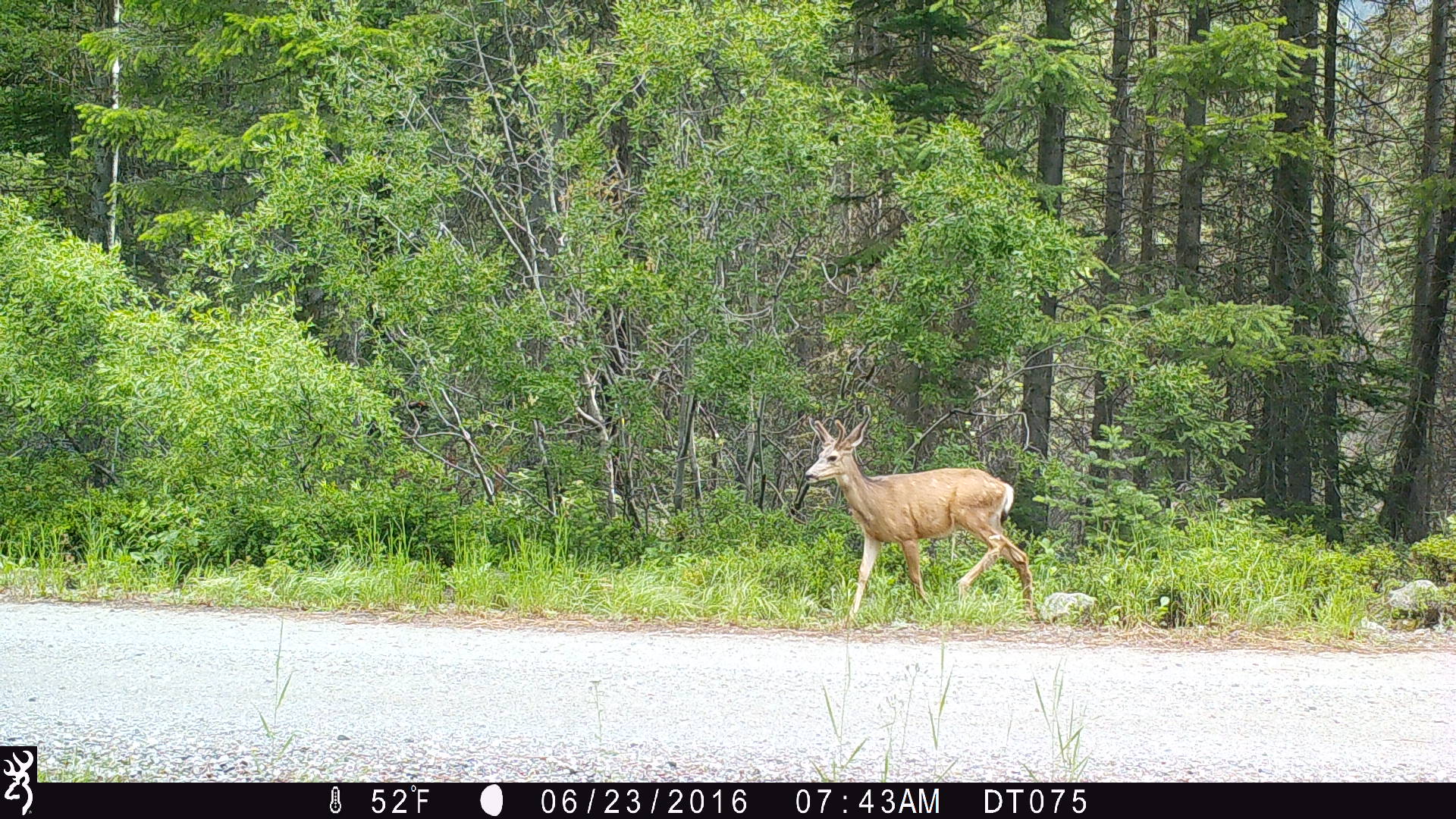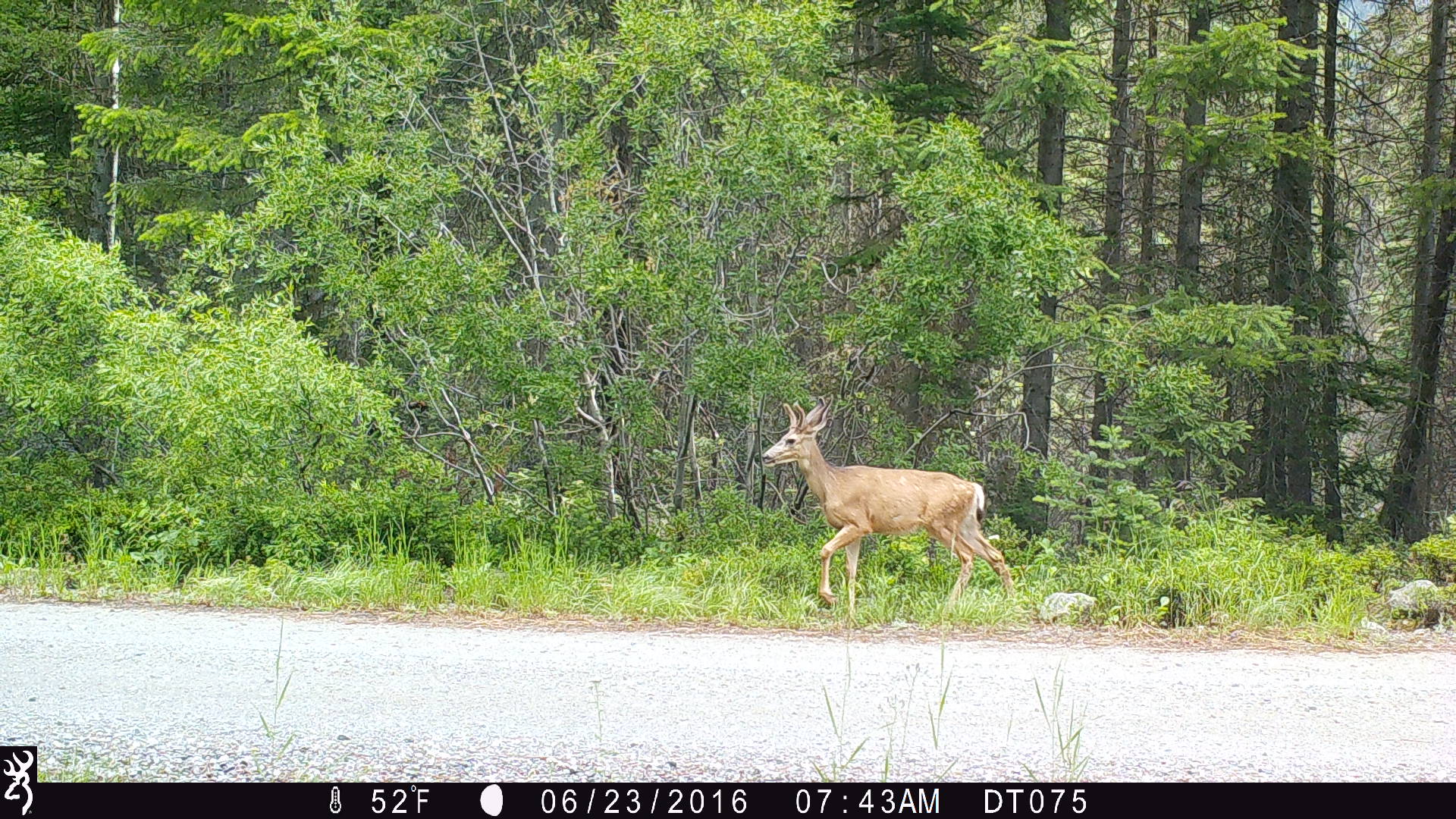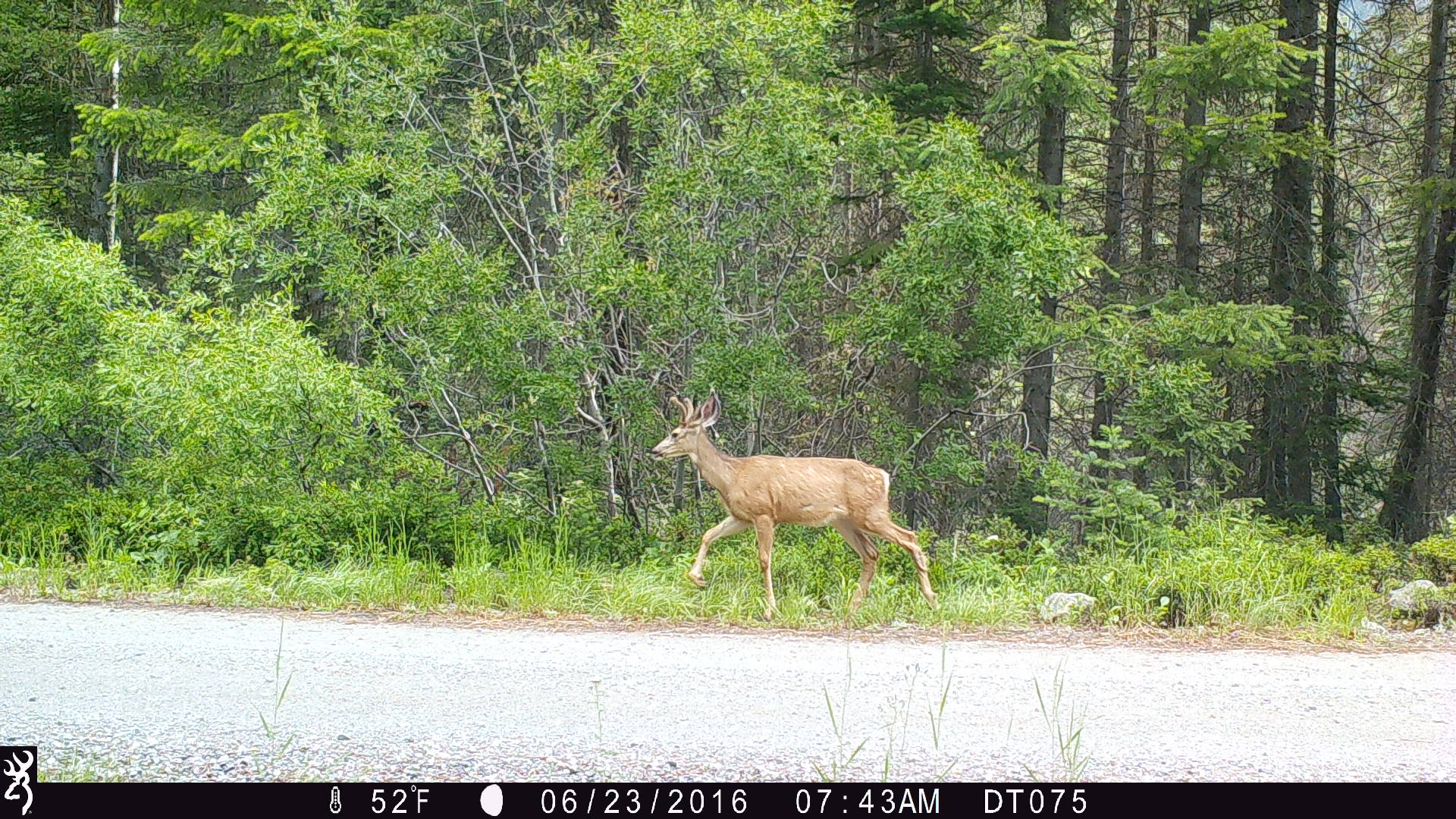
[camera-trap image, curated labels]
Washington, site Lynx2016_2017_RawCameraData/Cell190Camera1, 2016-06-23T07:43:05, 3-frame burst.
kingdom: Animalia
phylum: Chordata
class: Mammalia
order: Artiodactyla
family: Cervidae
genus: Odocoileus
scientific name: Odocoileus hemionus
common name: mule deer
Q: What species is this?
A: Odocoileus hemionus (mule deer).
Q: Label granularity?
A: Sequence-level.